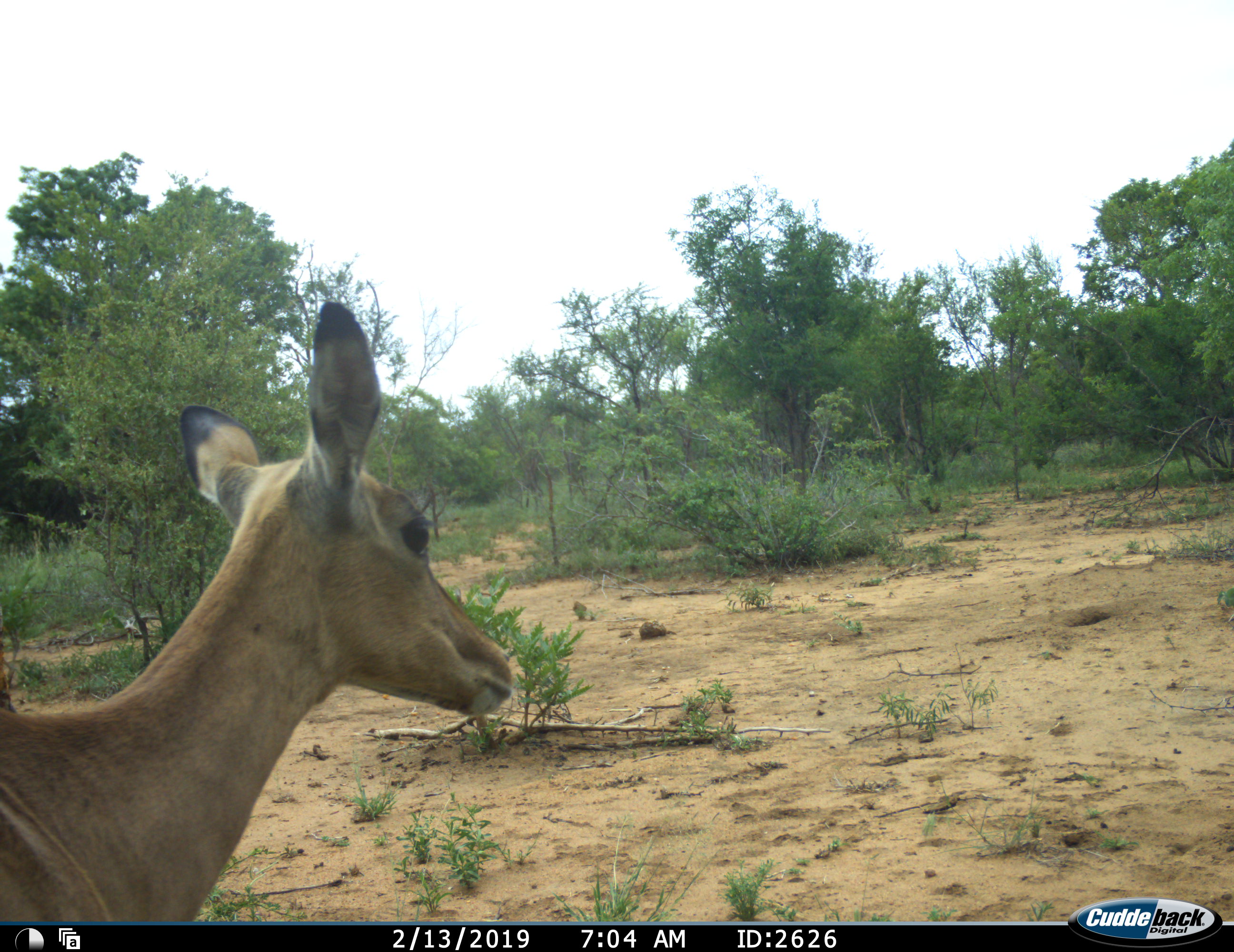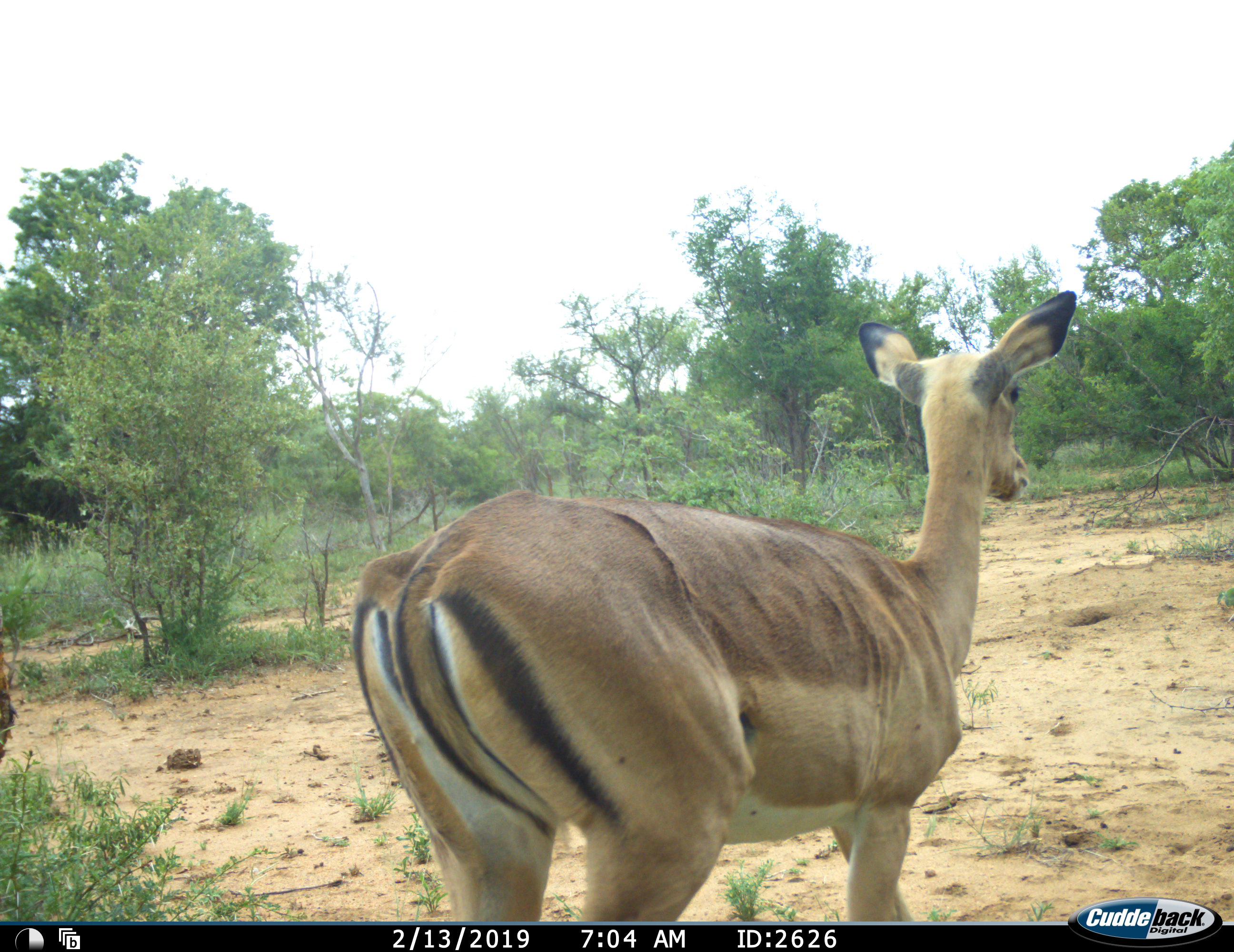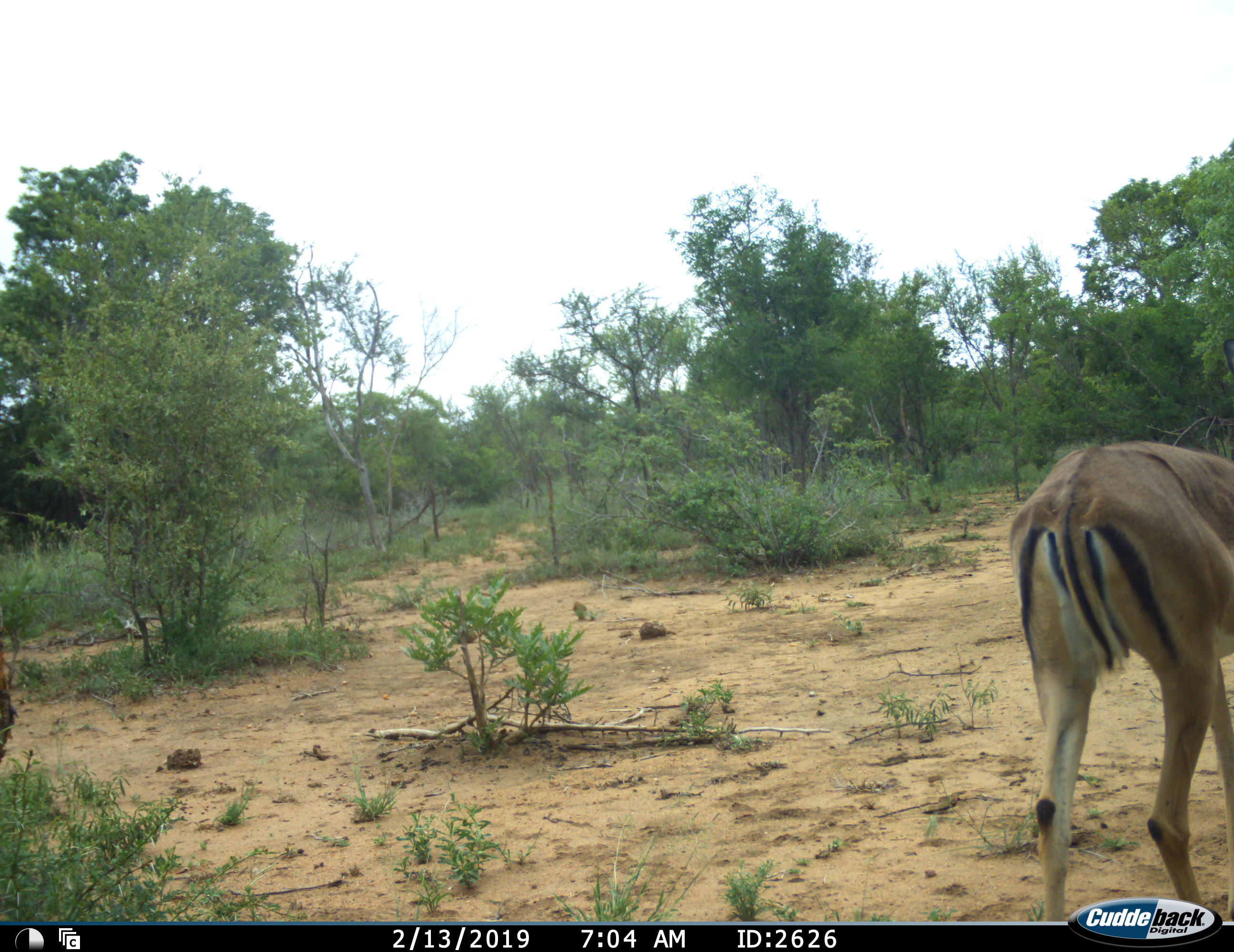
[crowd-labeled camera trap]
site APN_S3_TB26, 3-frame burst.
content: unidentified animal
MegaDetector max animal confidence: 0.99